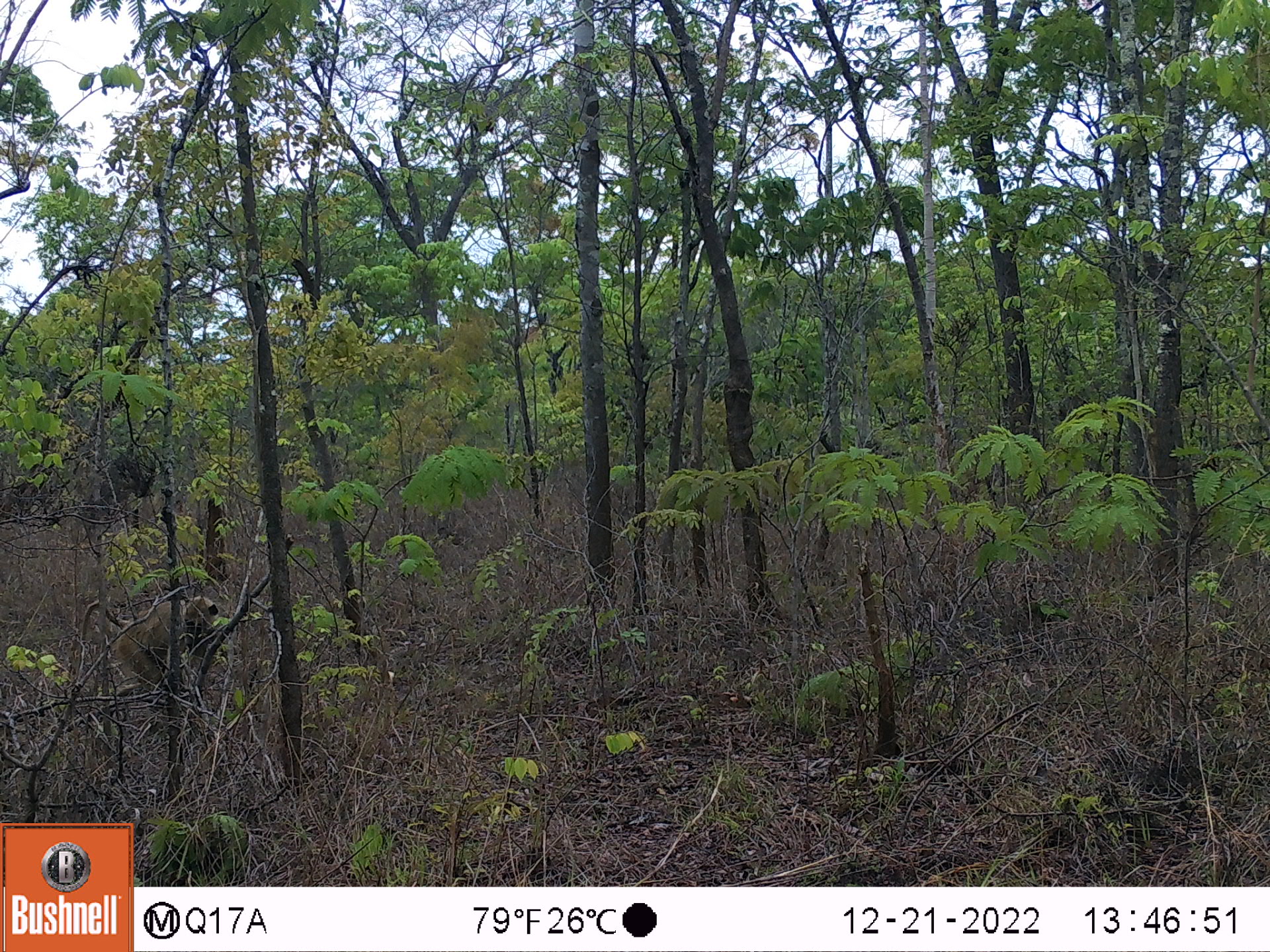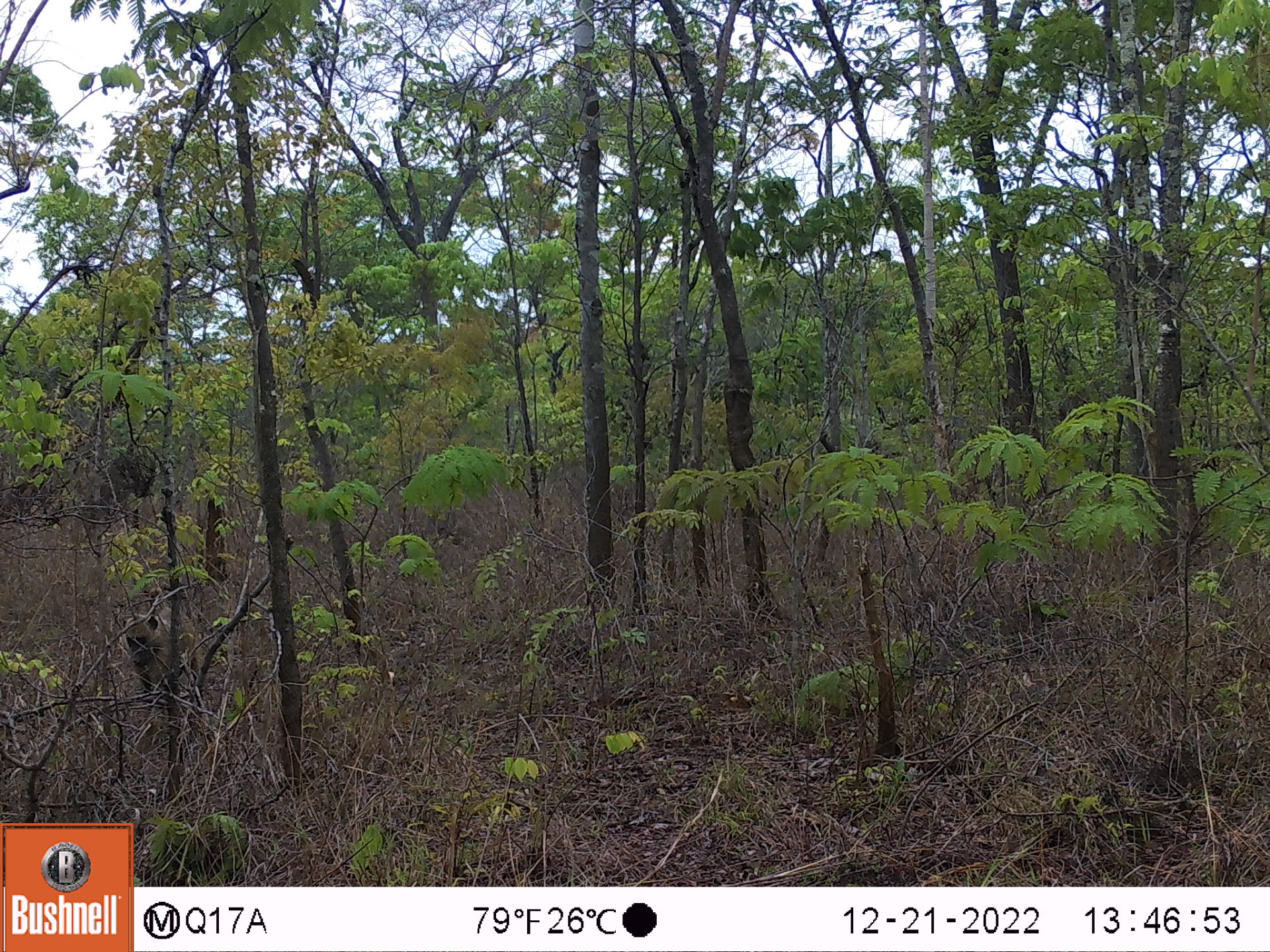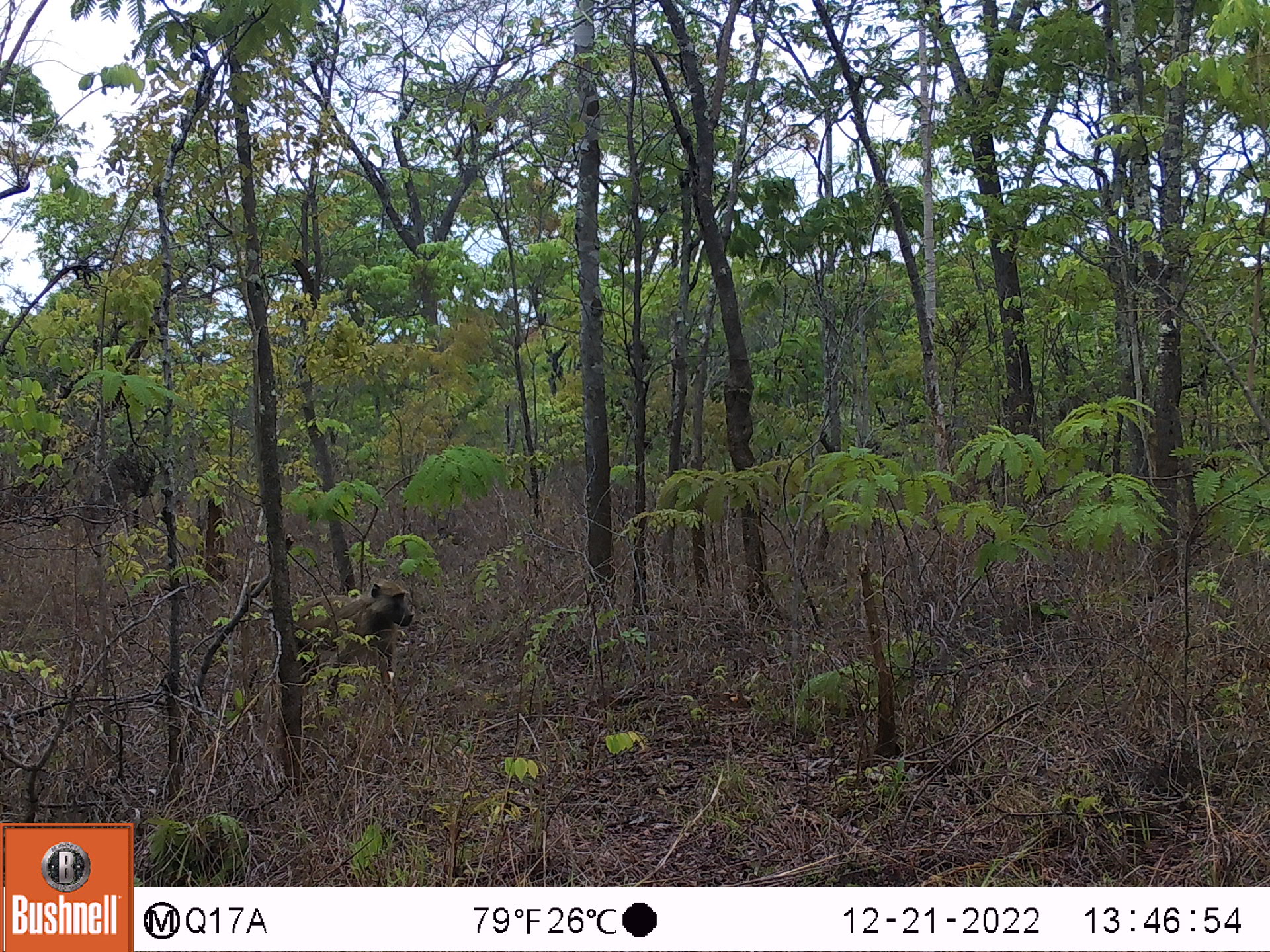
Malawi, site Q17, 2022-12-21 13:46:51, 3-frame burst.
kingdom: Animalia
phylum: Chordata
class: Mammalia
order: Primates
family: Cercopithecidae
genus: Papio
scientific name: Papio cynocephalus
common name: yellow baboon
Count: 1.